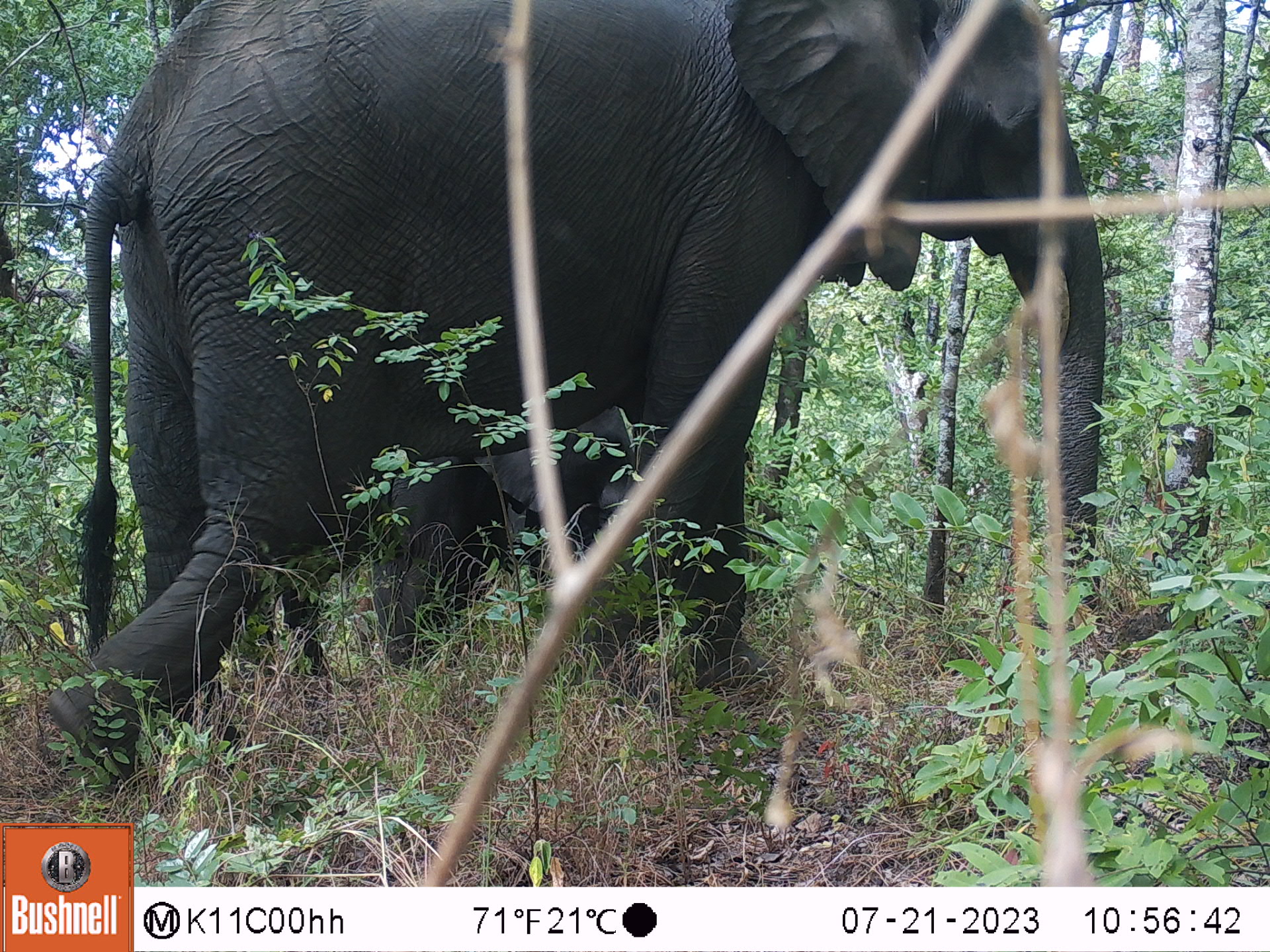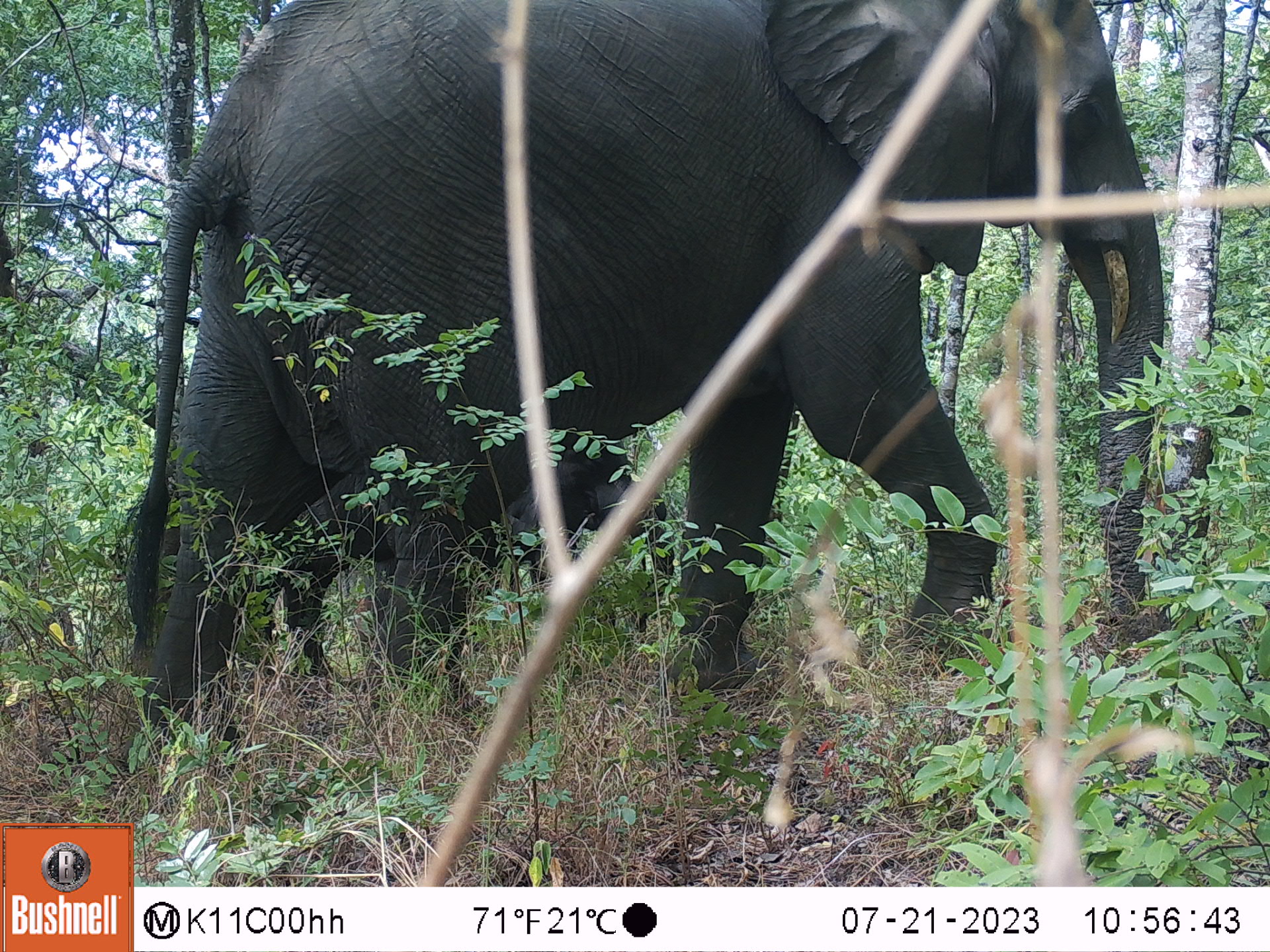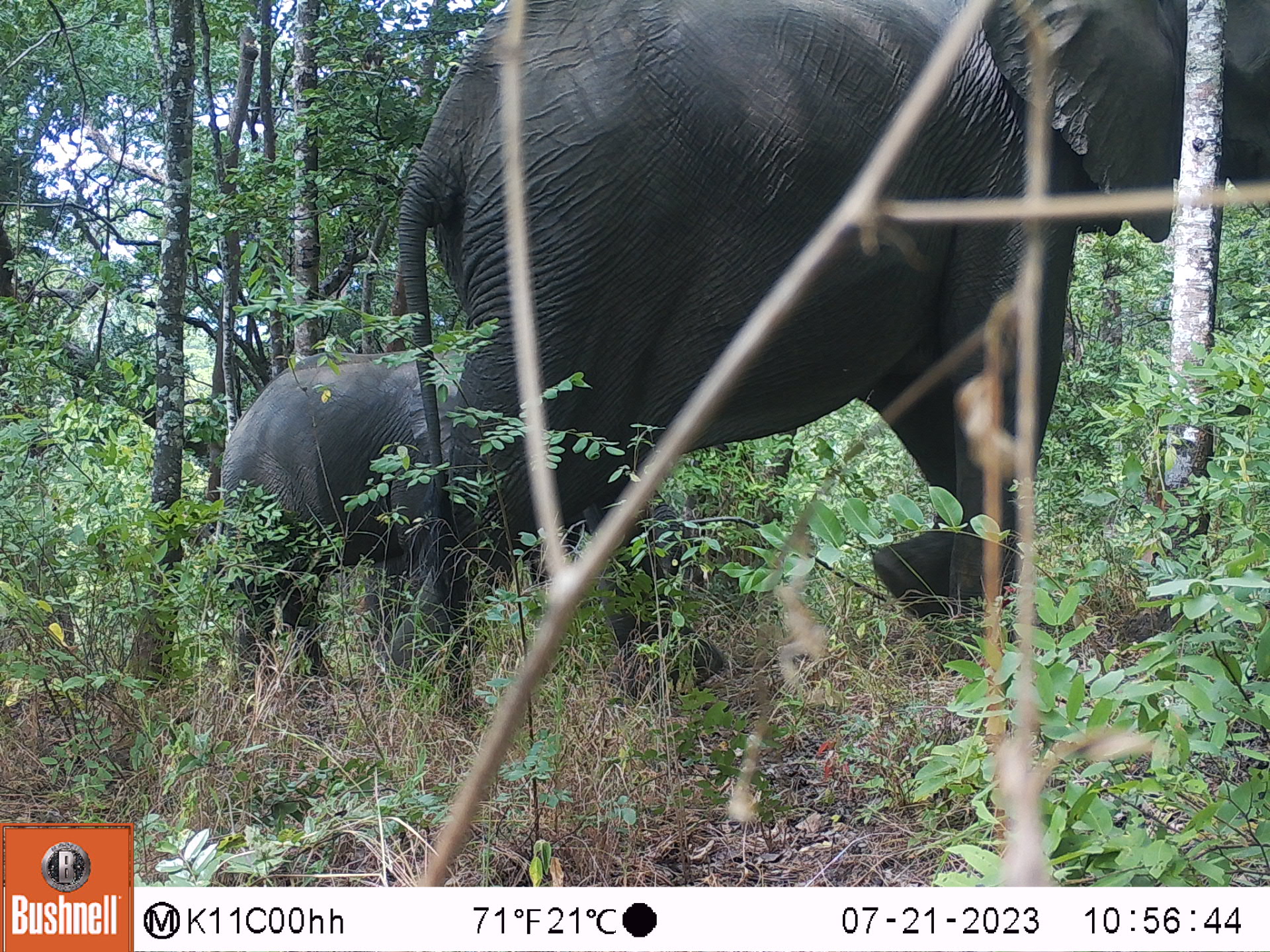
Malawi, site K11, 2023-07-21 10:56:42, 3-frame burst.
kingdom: Animalia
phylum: Chordata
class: Mammalia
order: Proboscidea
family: Elephantidae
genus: Loxodonta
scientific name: Loxodonta africana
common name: african savanna elephant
African savanna elephant (Loxodonta africana), count 2.